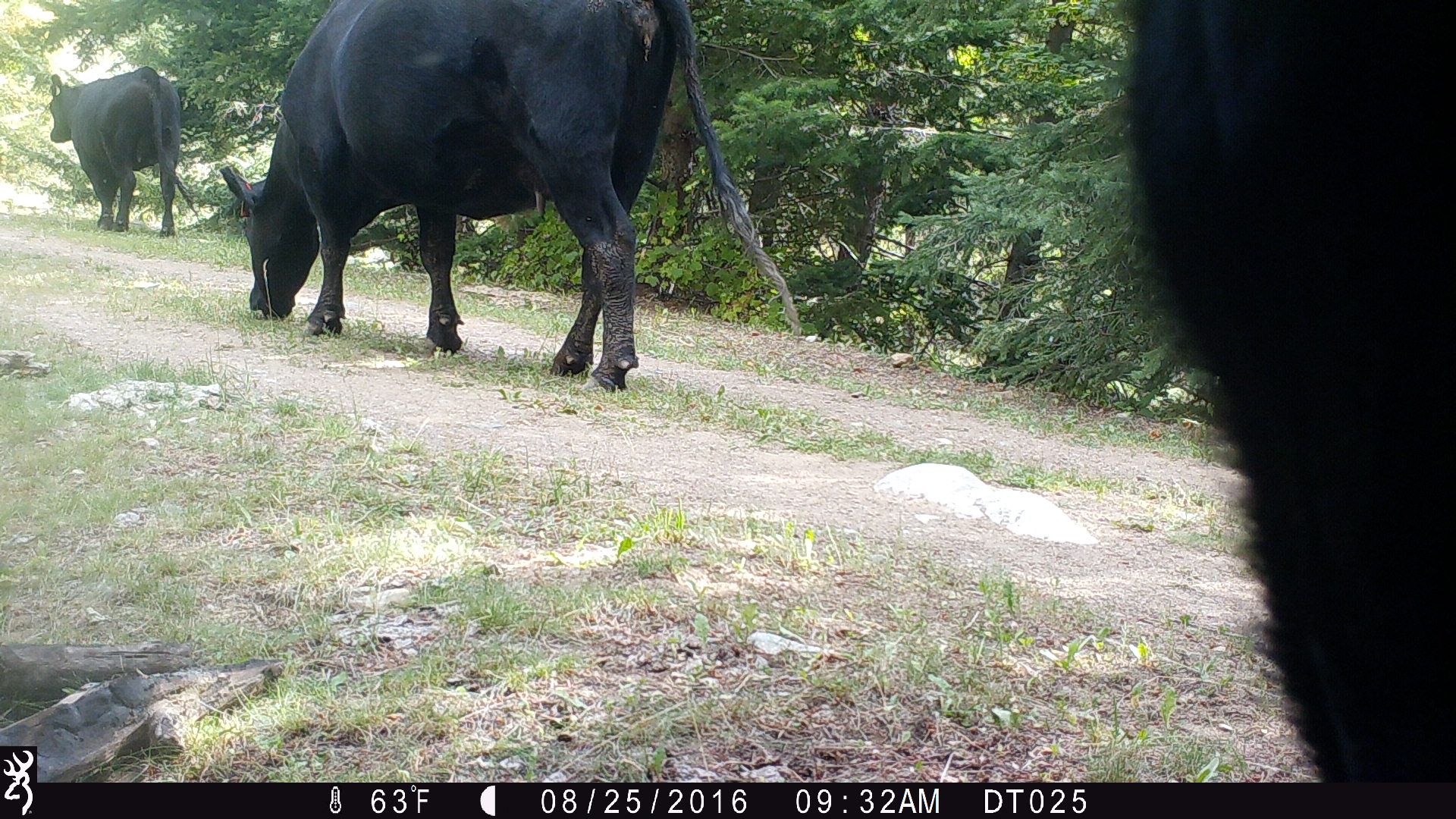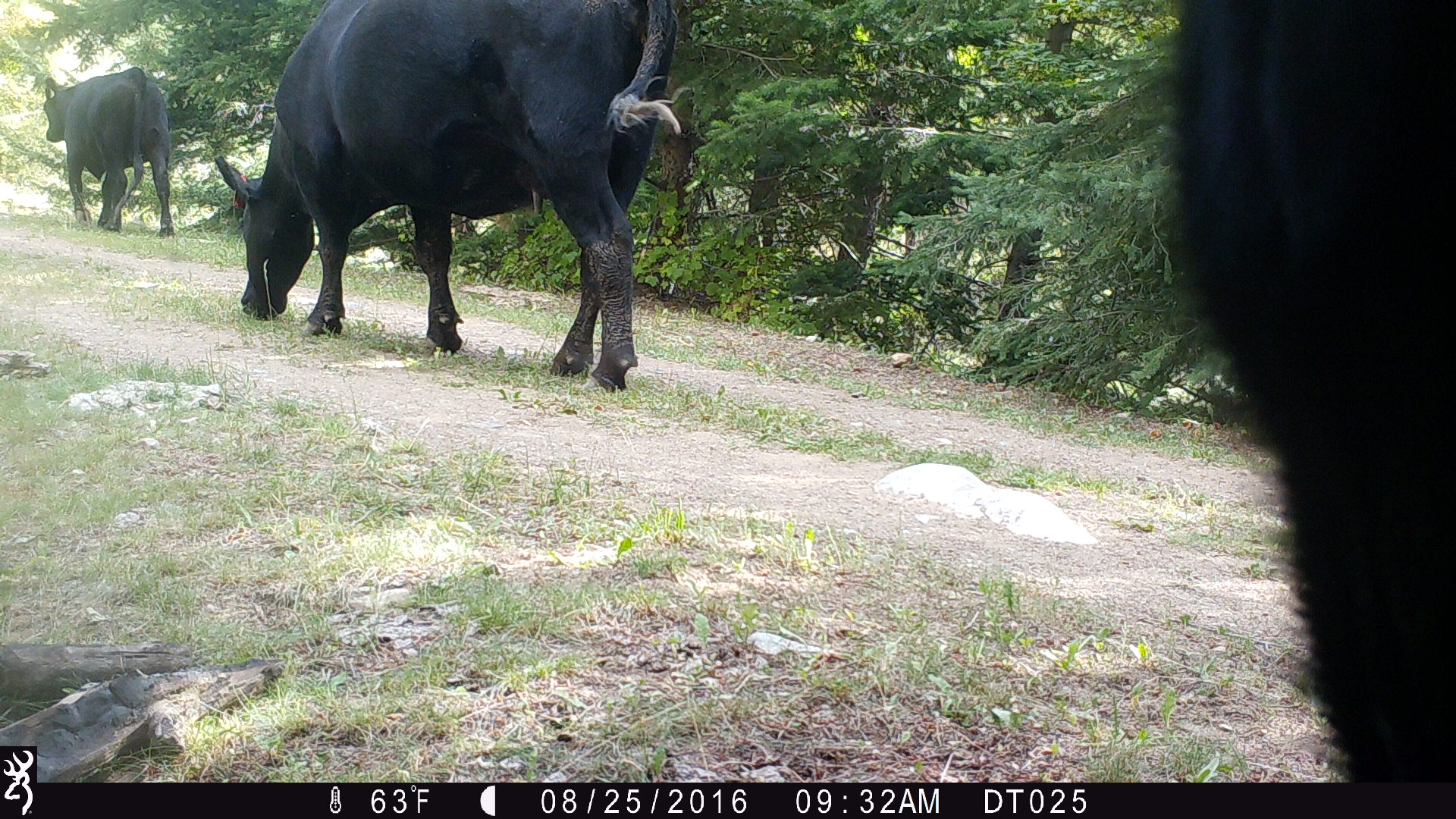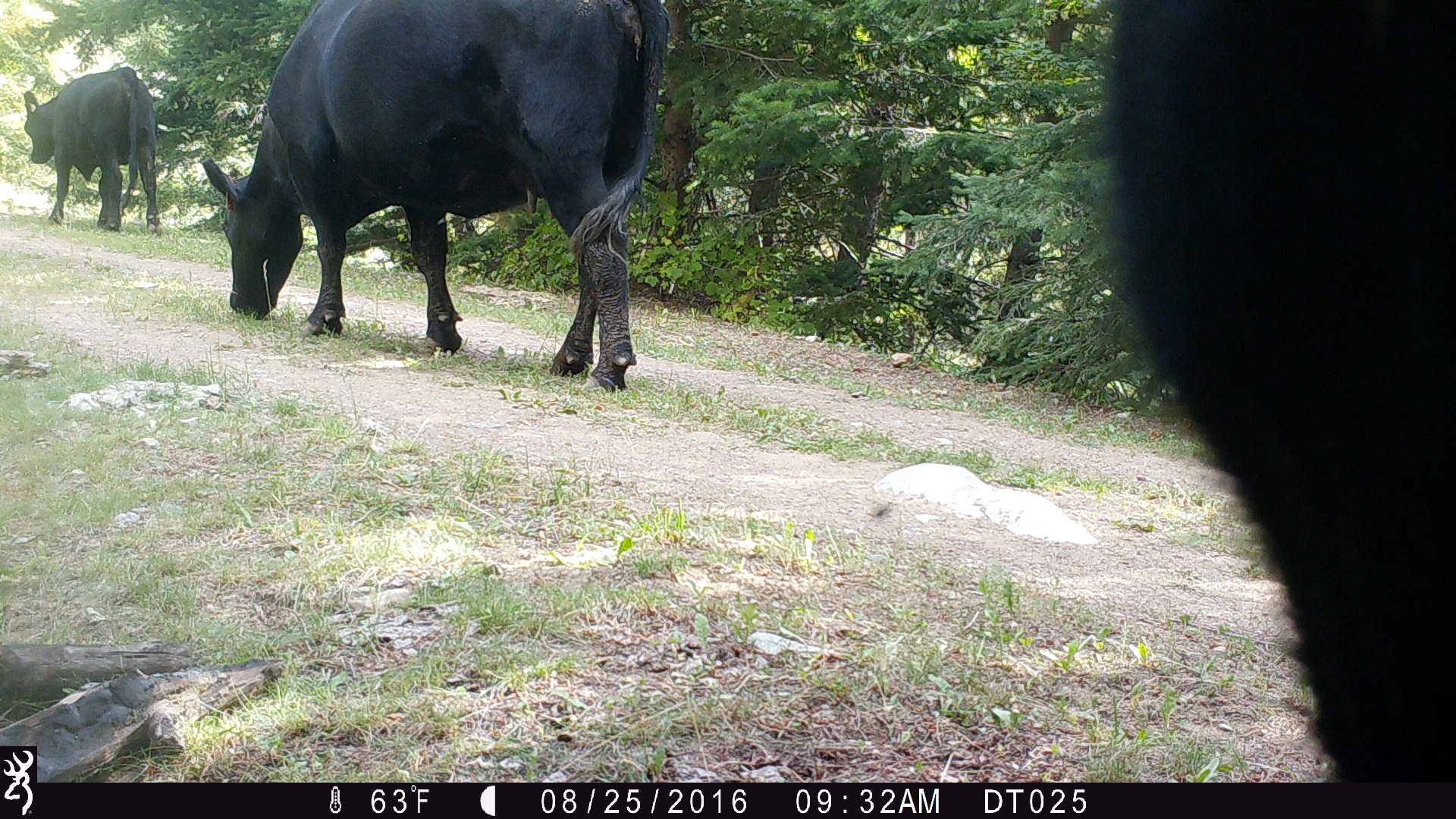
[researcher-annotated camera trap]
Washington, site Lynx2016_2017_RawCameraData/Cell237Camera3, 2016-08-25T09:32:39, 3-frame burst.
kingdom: Animalia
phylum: Chordata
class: Mammalia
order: Artiodactyla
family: Bovidae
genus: Bos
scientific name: Bos taurus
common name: domestic cattle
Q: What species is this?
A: Domestic cattle (Bos taurus).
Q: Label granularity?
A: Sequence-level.